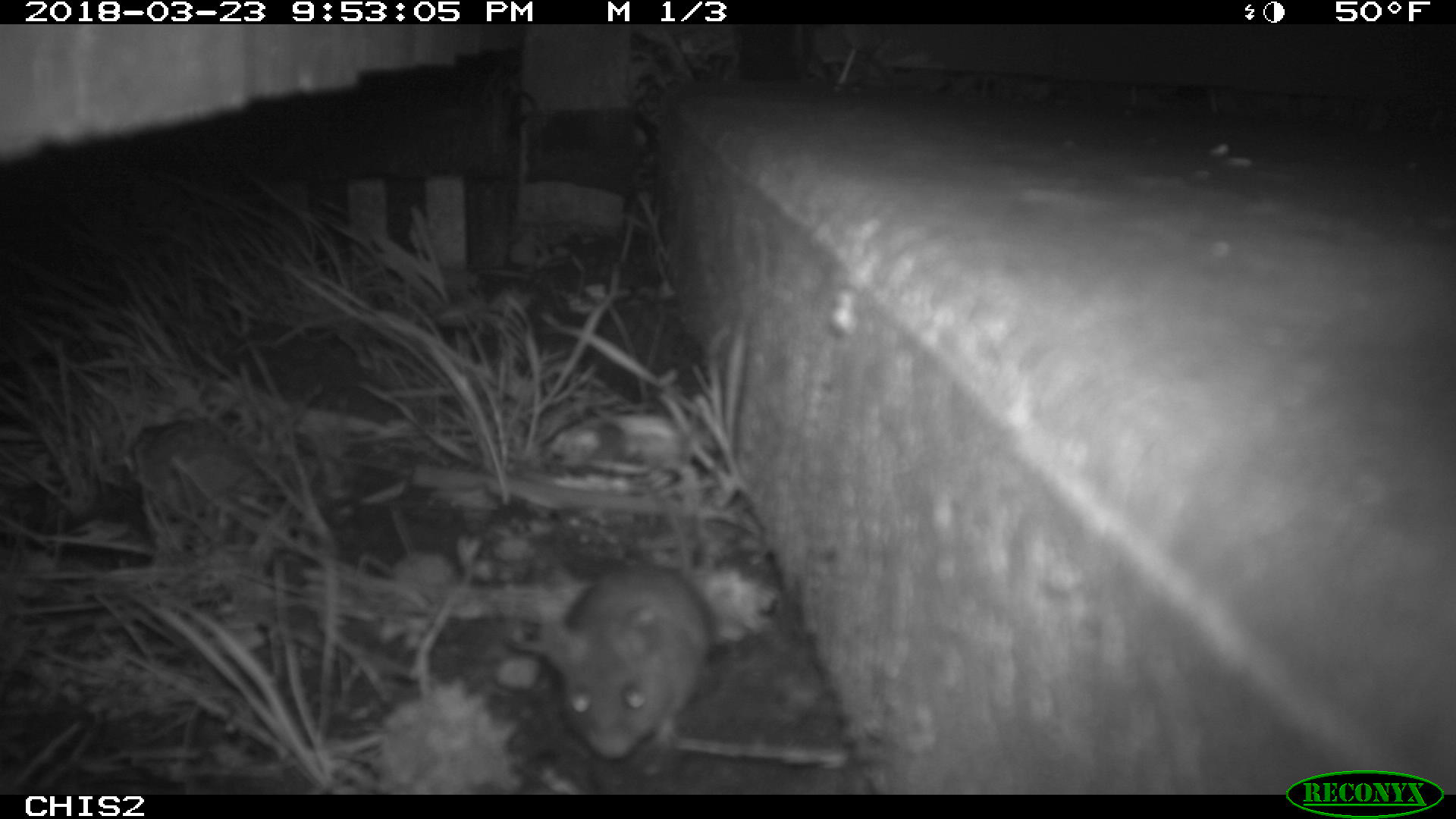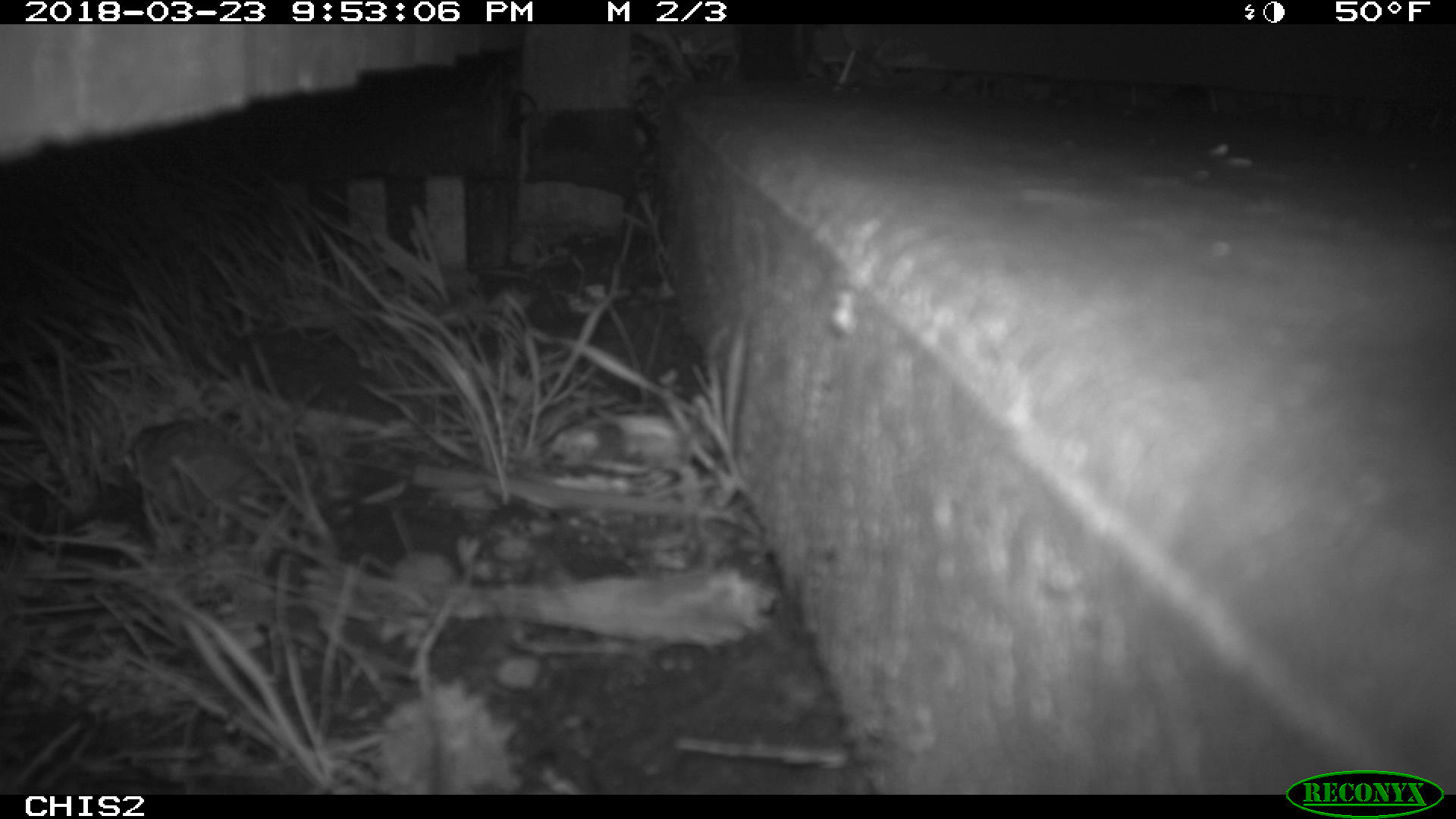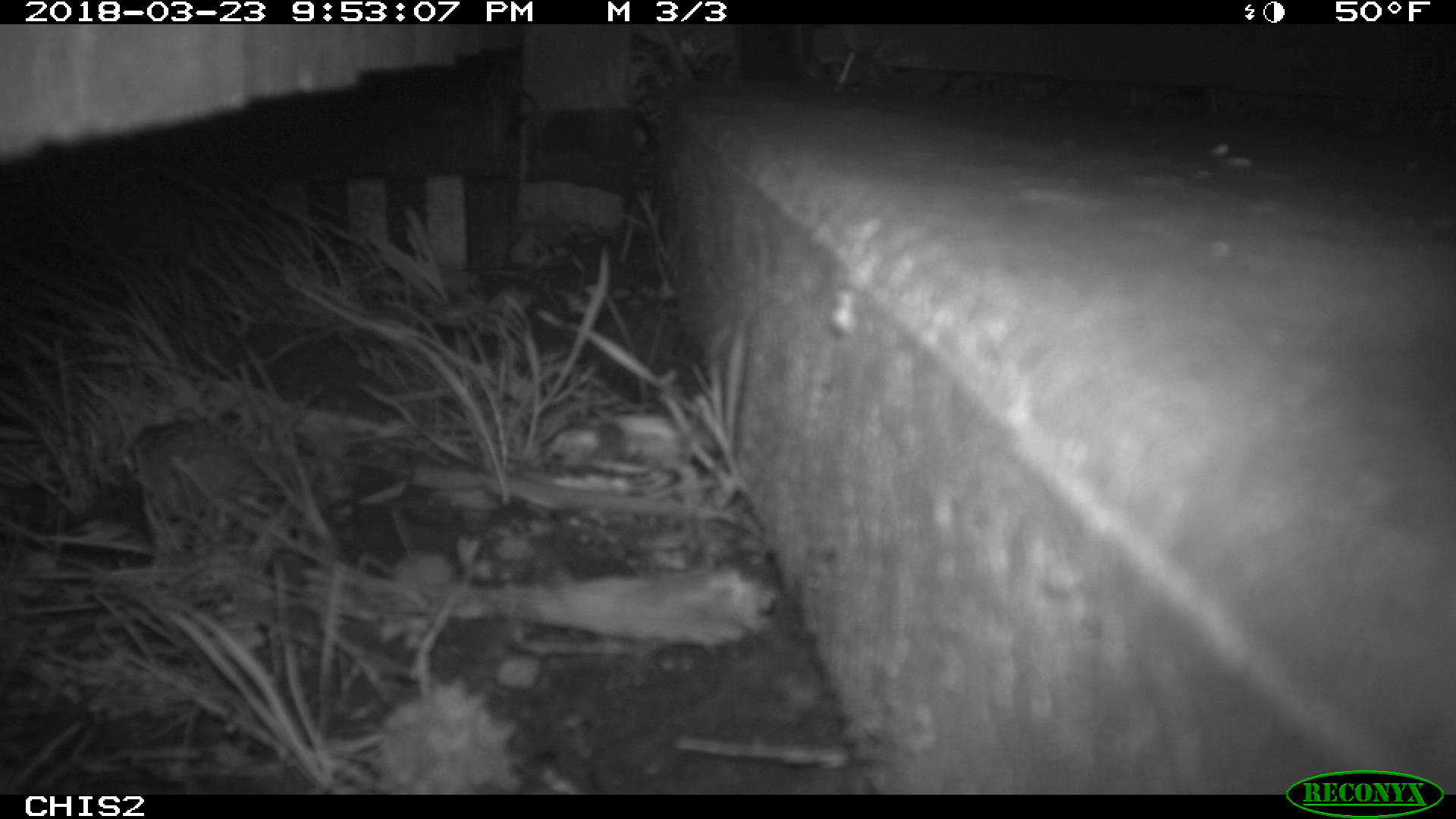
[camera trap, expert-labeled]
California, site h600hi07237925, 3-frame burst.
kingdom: Animalia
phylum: Chordata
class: Mammalia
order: Rodentia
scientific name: Rodentia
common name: rodent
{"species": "rodent (Rodentia)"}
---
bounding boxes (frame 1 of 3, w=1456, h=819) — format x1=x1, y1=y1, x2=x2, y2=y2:
rodent: x1=540, y1=565, x2=715, y2=760